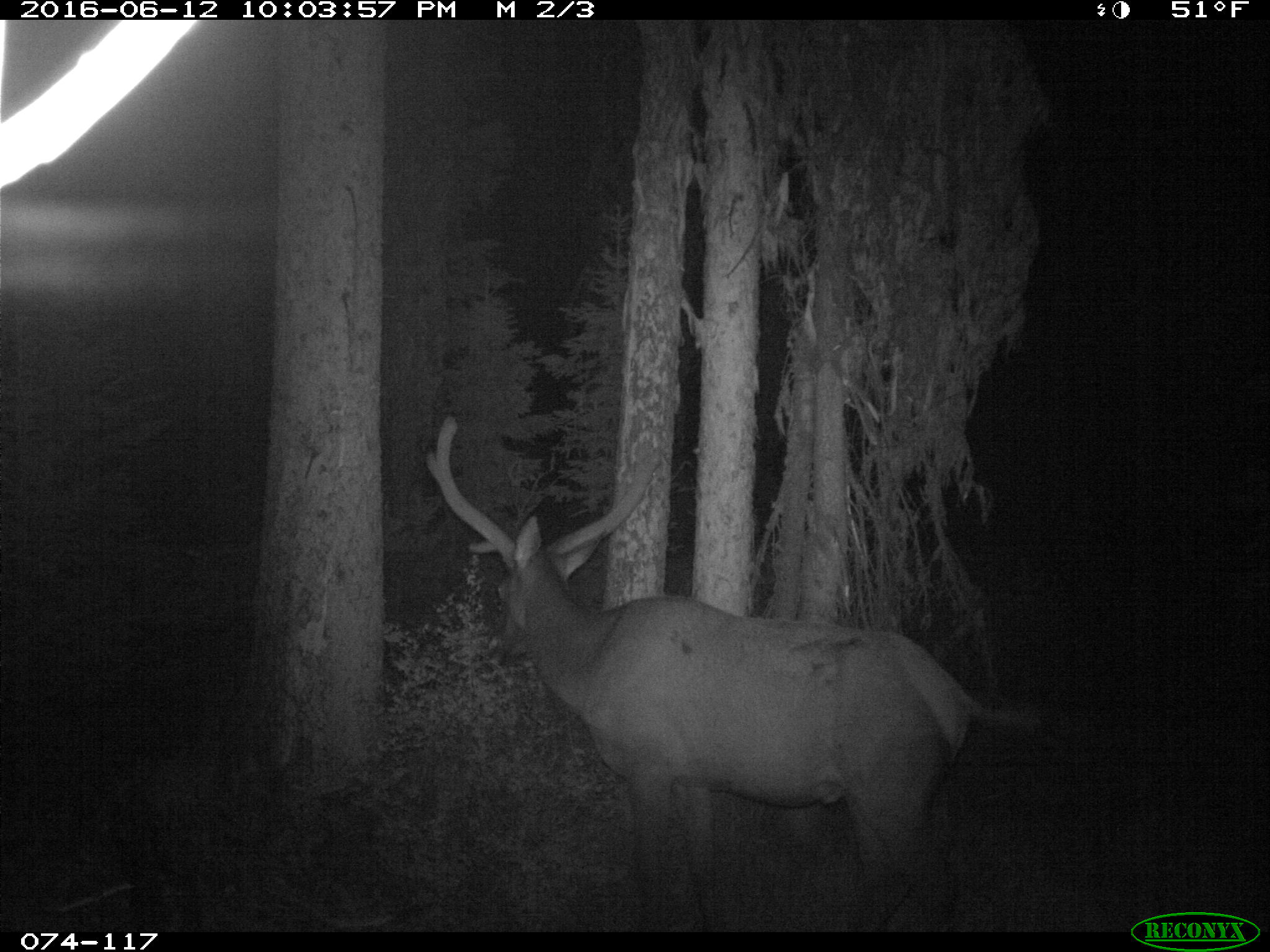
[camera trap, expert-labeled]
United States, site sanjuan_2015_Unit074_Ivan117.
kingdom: Animalia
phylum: Chordata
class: Mammalia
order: Artiodactyla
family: Cervidae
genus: Cervus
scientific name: Cervus elaphus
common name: red deer